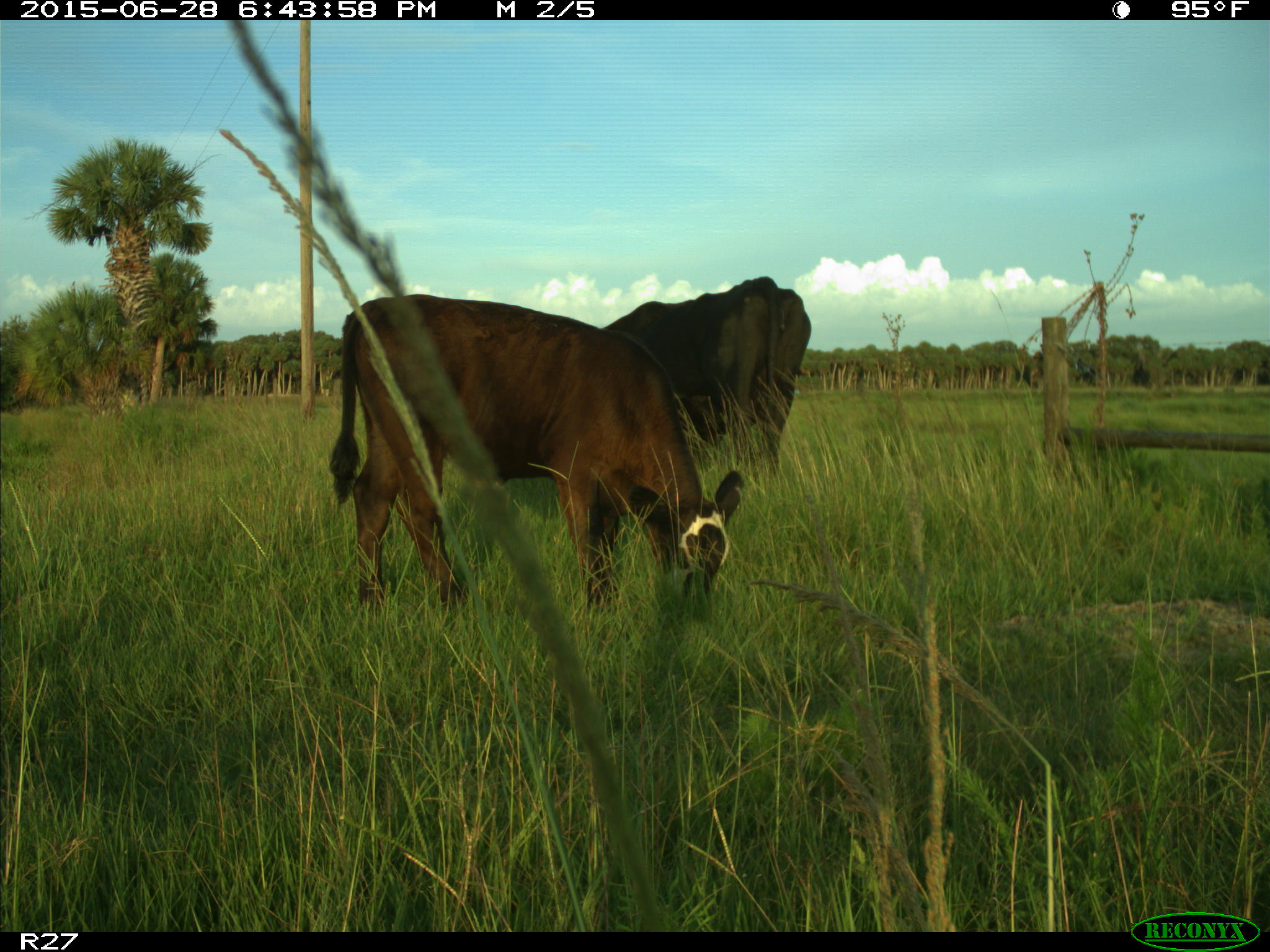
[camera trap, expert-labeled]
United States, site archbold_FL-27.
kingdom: Animalia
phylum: Chordata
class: Mammalia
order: Artiodactyla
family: Bovidae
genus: Bos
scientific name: Bos taurus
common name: domestic cow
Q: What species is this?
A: Bos taurus (domestic cow).